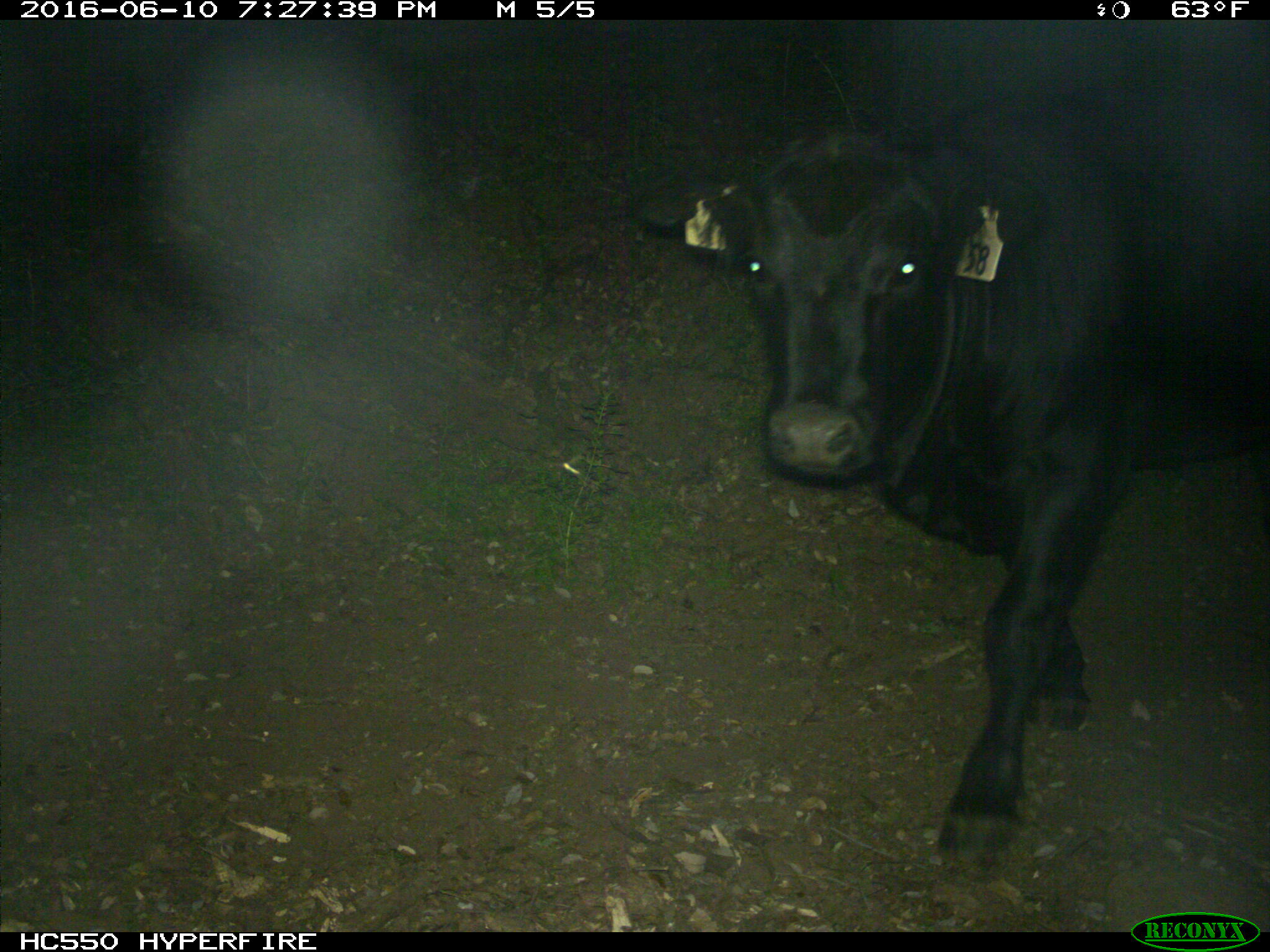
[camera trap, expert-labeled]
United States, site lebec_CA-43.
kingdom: Animalia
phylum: Chordata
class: Mammalia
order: Artiodactyla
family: Bovidae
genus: Bos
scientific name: Bos taurus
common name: domestic cow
Bos taurus (domestic cow).